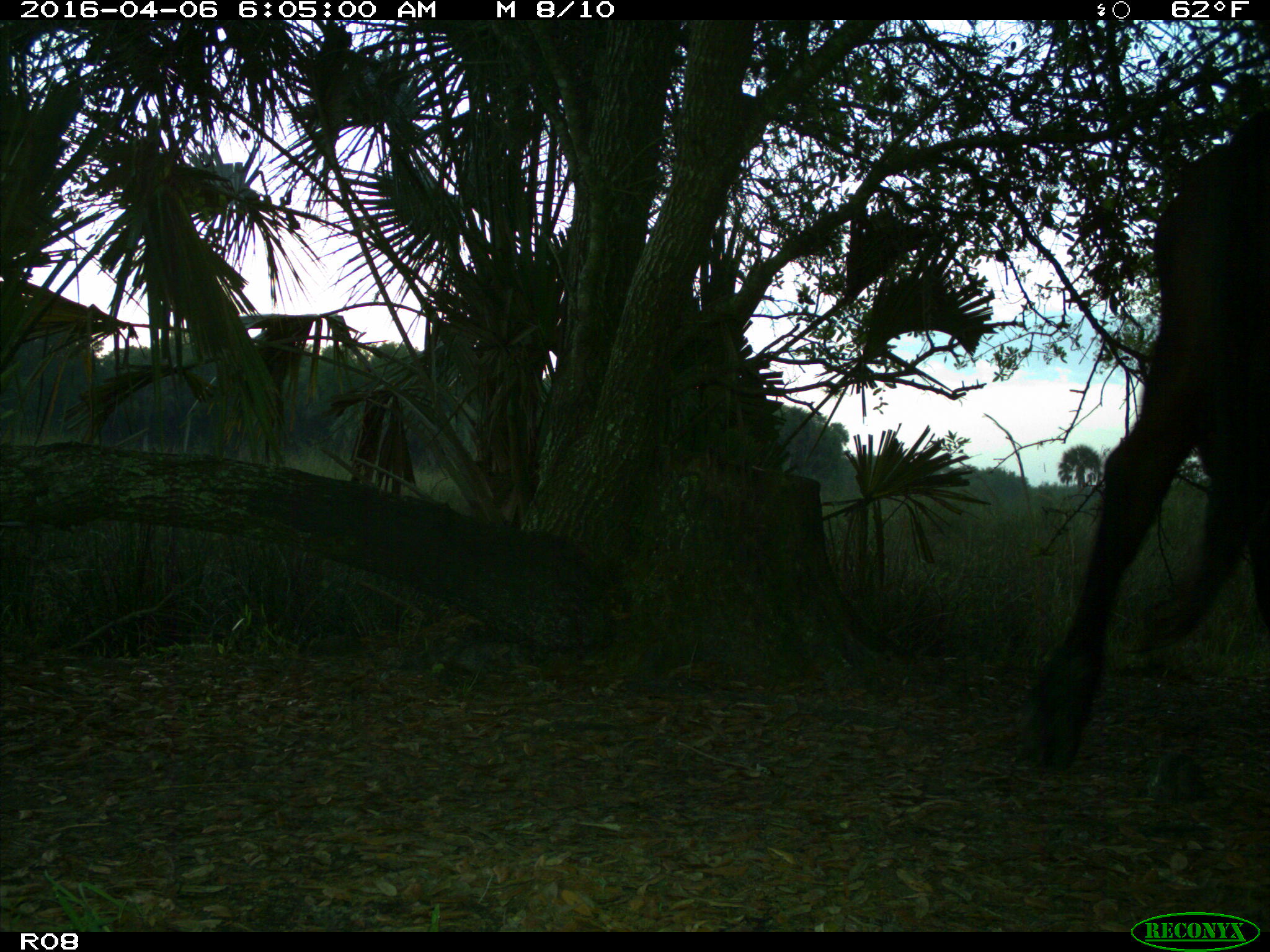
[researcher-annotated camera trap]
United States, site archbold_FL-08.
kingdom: Animalia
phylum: Chordata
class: Mammalia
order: Artiodactyla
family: Bovidae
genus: Bos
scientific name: Bos taurus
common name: domestic cow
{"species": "Bos taurus (domestic cow)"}